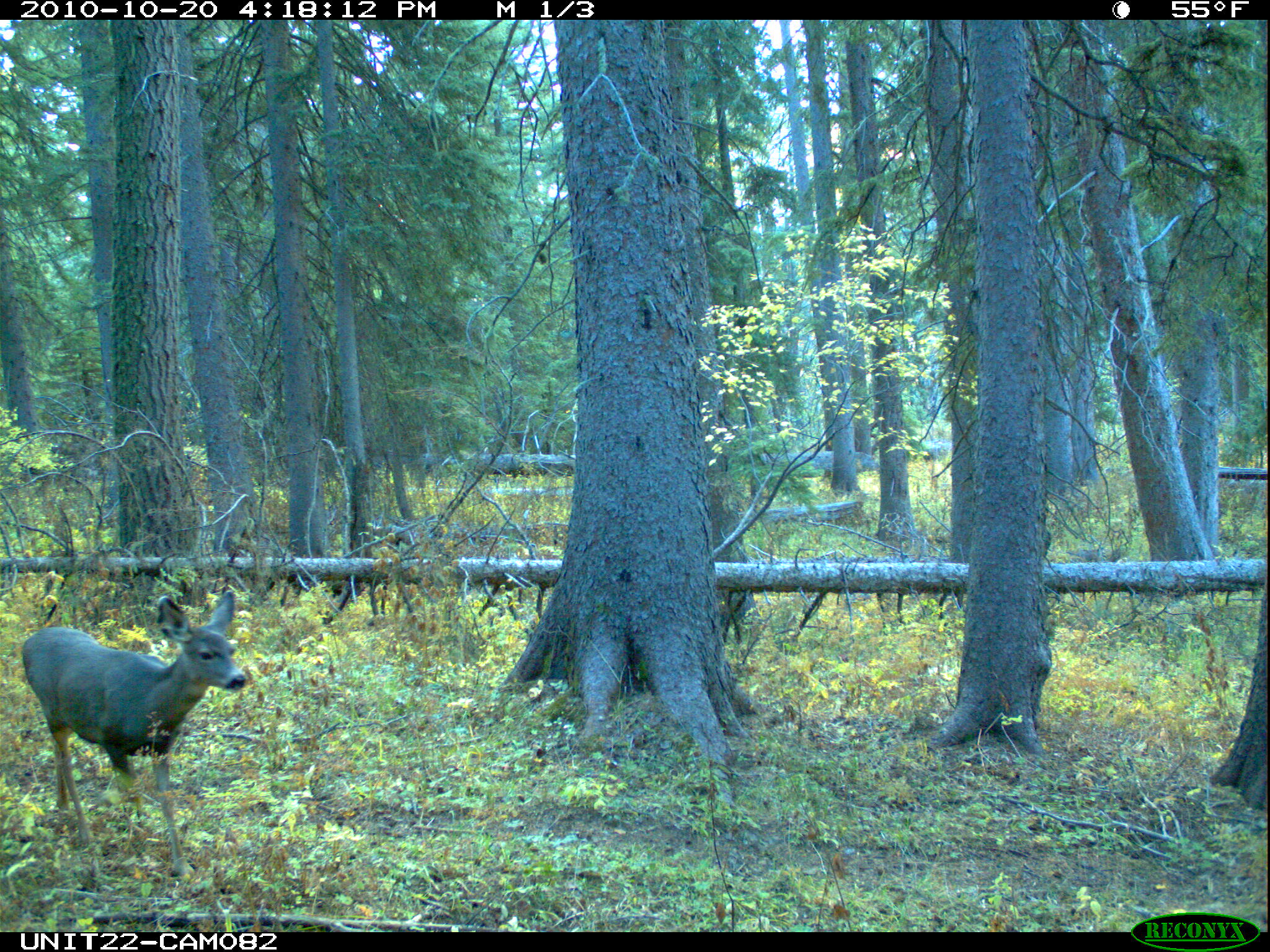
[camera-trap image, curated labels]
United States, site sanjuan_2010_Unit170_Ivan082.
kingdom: Animalia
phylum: Chordata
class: Mammalia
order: Artiodactyla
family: Cervidae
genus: Odocoileus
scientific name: Odocoileus hemionus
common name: mule deer